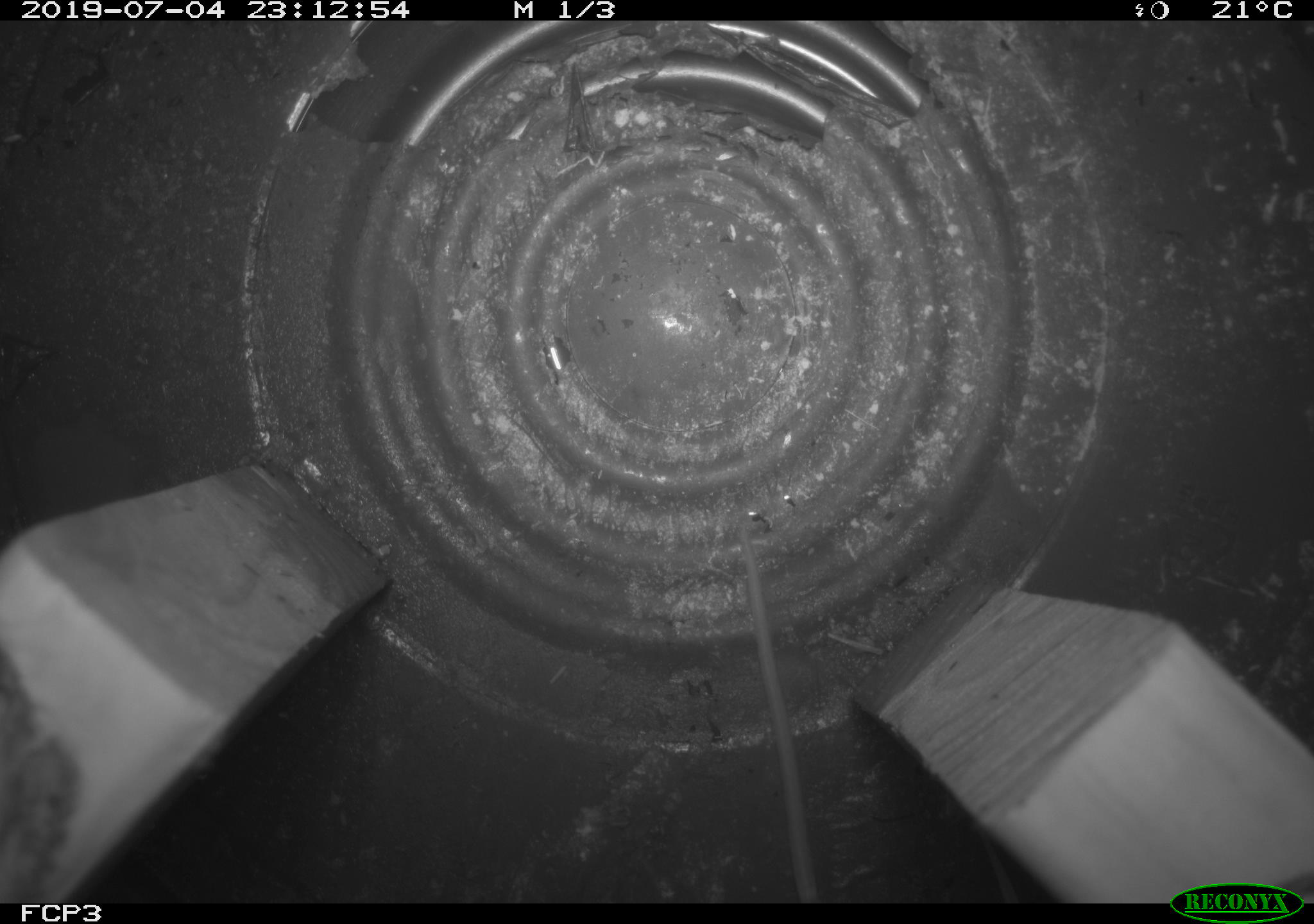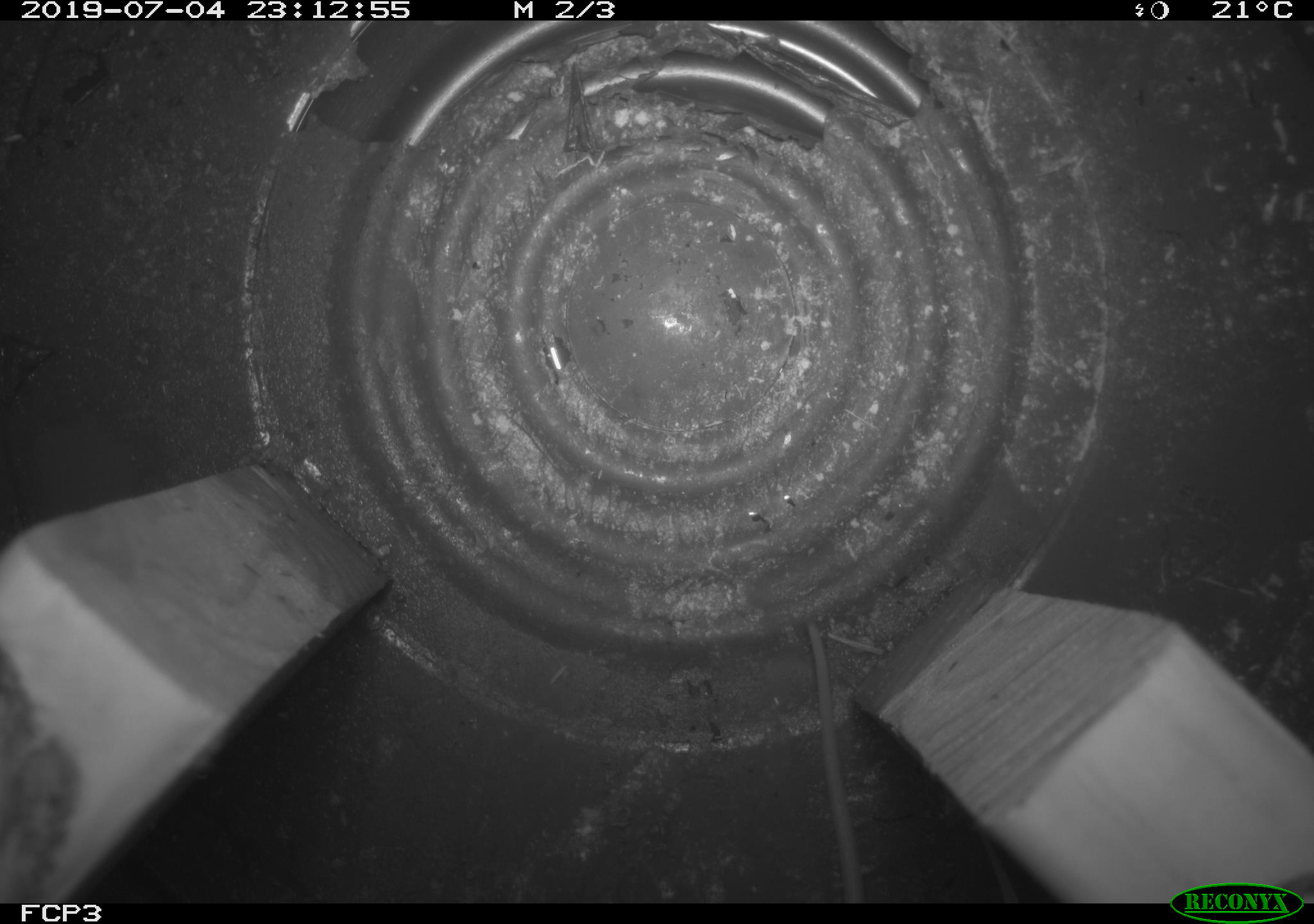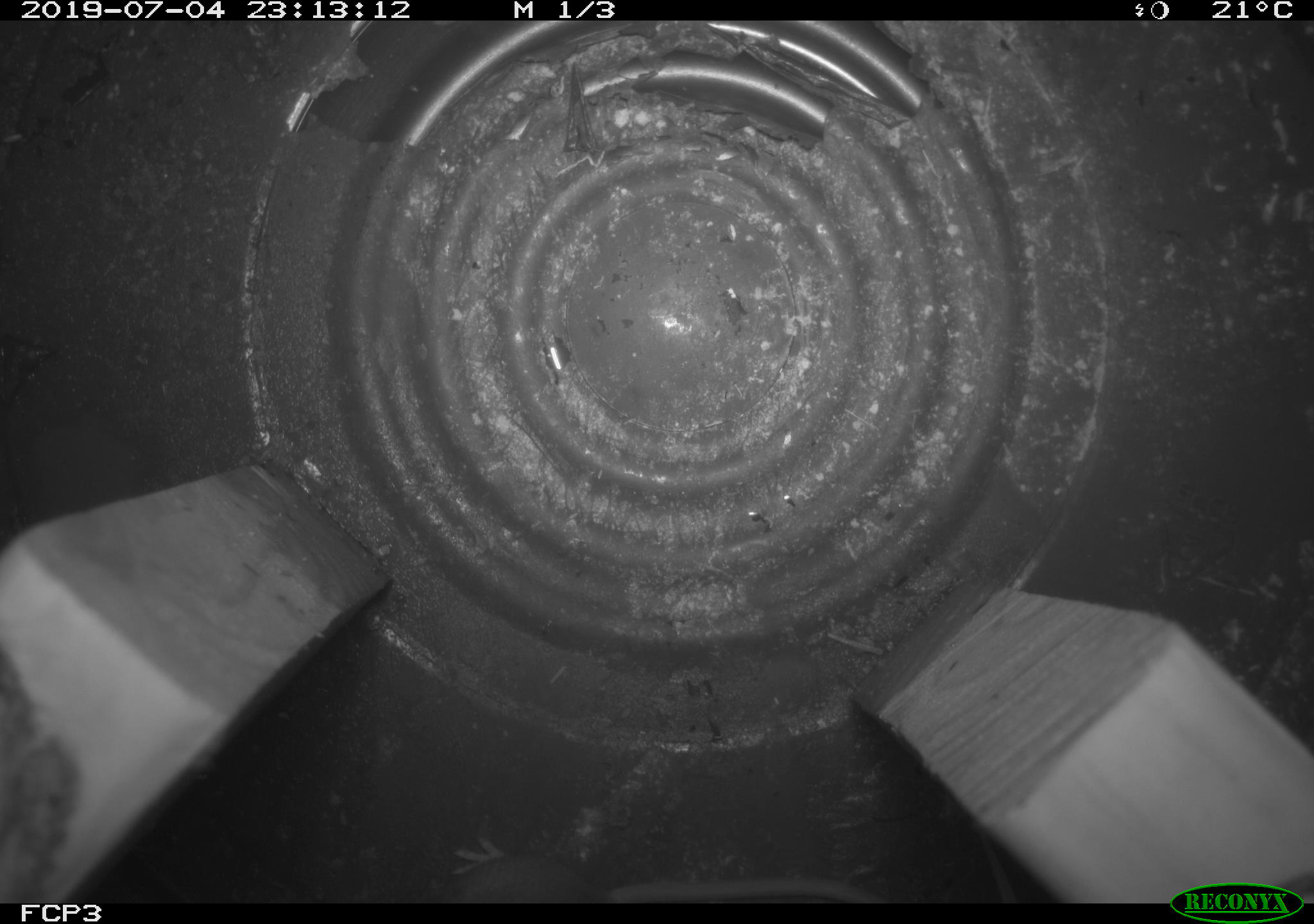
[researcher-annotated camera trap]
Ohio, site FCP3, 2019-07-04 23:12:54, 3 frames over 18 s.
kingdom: Animalia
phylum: Chordata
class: Mammalia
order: Rodentia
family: Cricetidae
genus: Peromyscus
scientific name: Peromyscus leucopus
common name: white-footed mouse